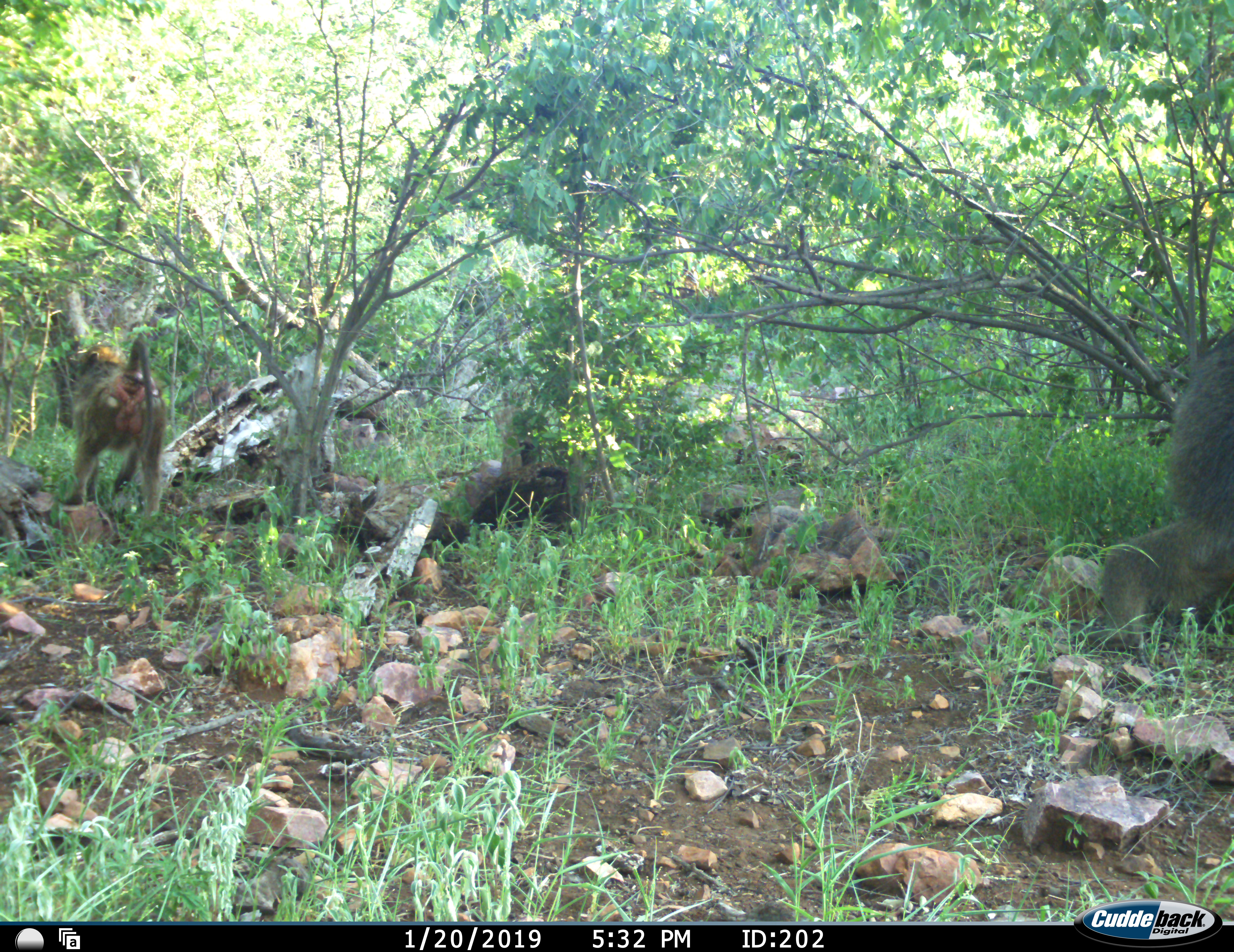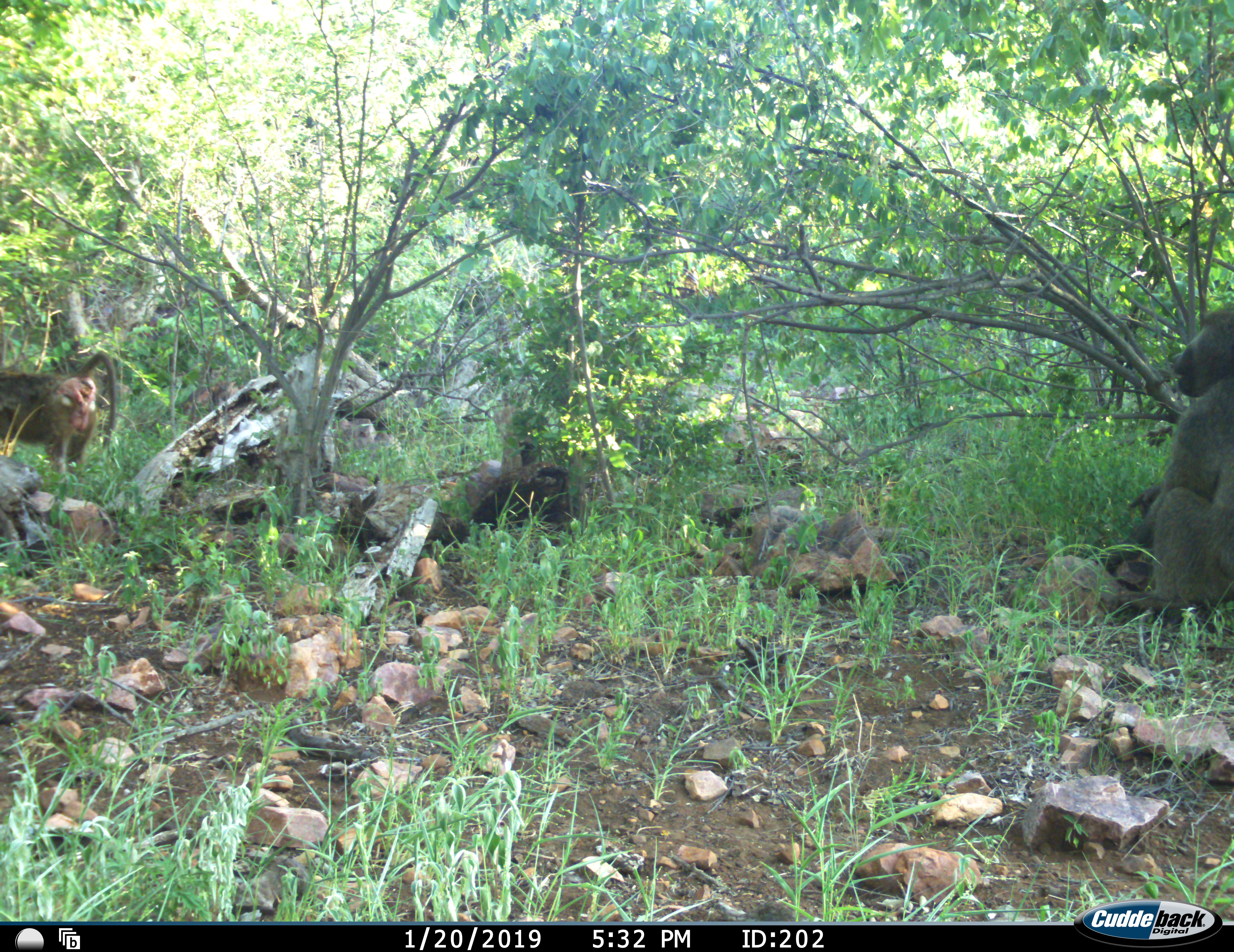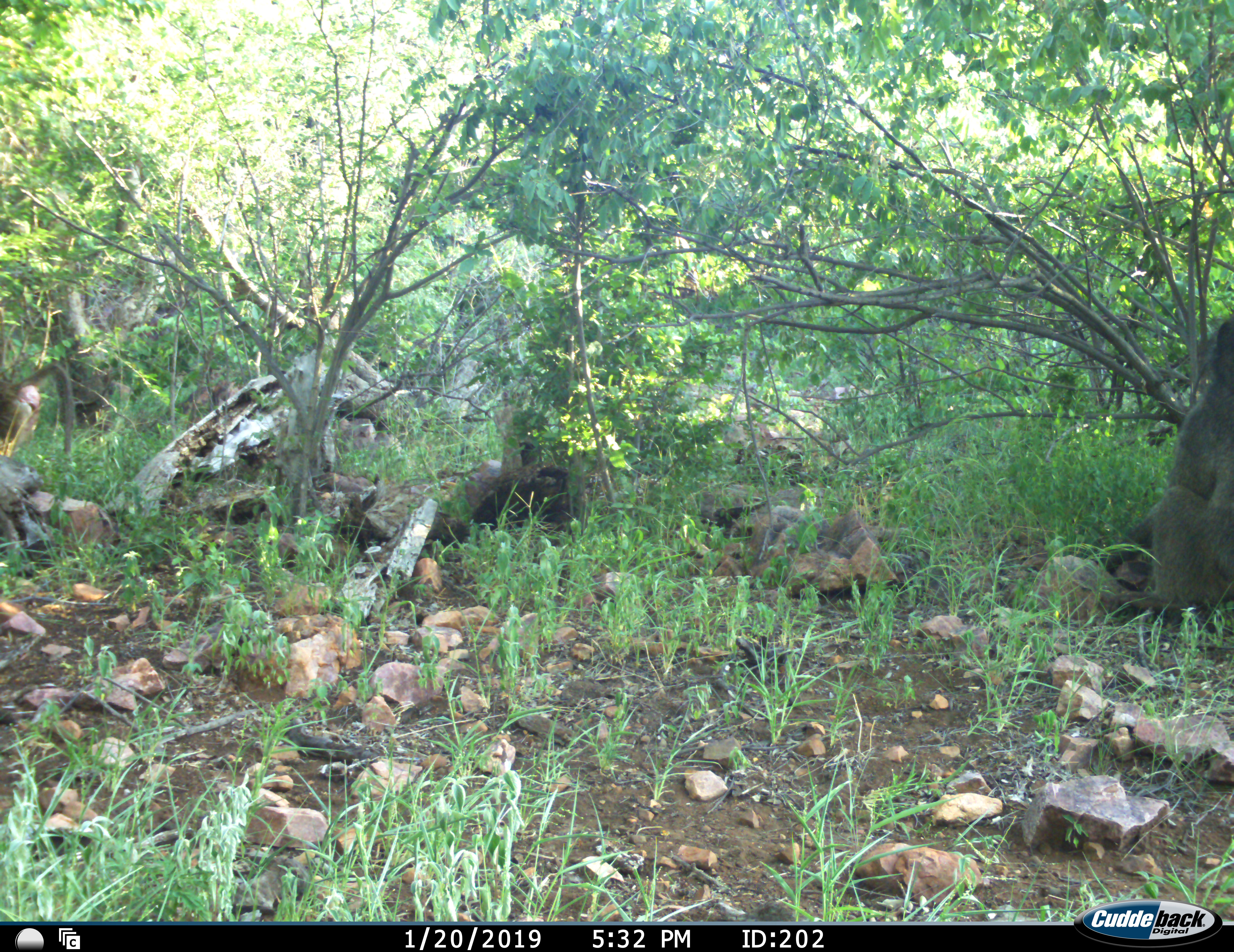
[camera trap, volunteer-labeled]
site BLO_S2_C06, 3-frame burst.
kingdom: Animalia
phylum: Chordata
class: Mammalia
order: Primates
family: Cercopithecidae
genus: Papio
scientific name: Papio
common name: baboon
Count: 2.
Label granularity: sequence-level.